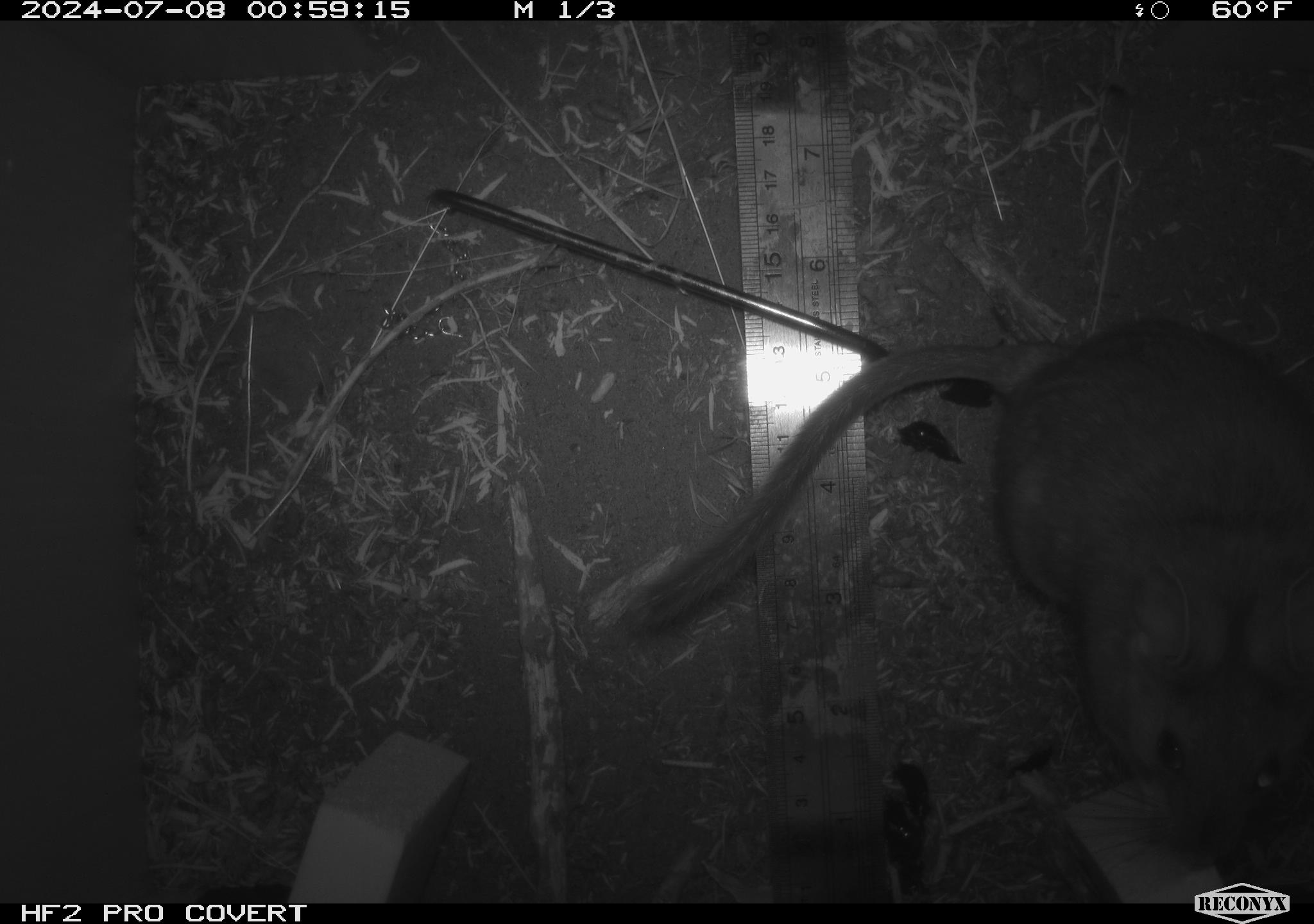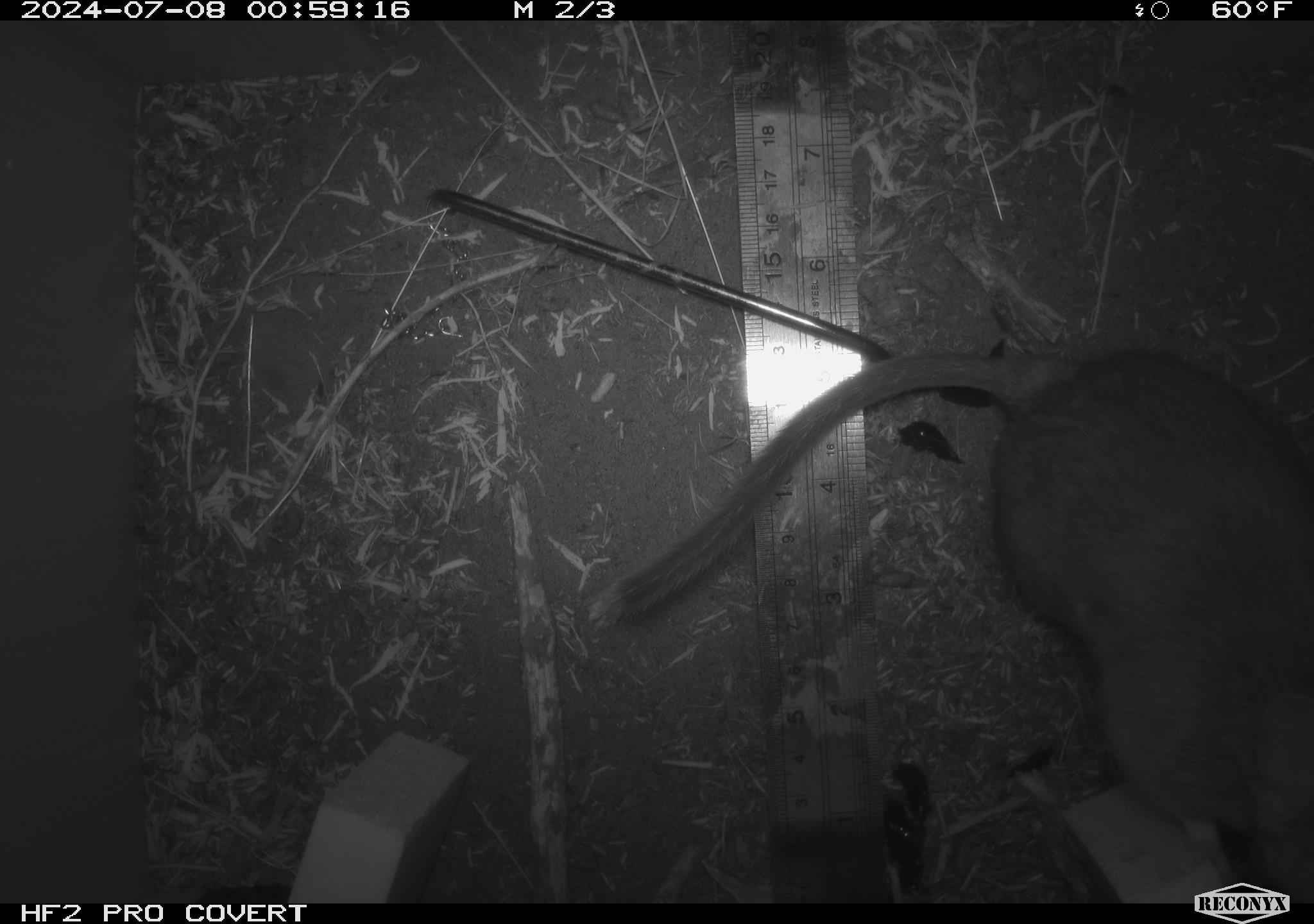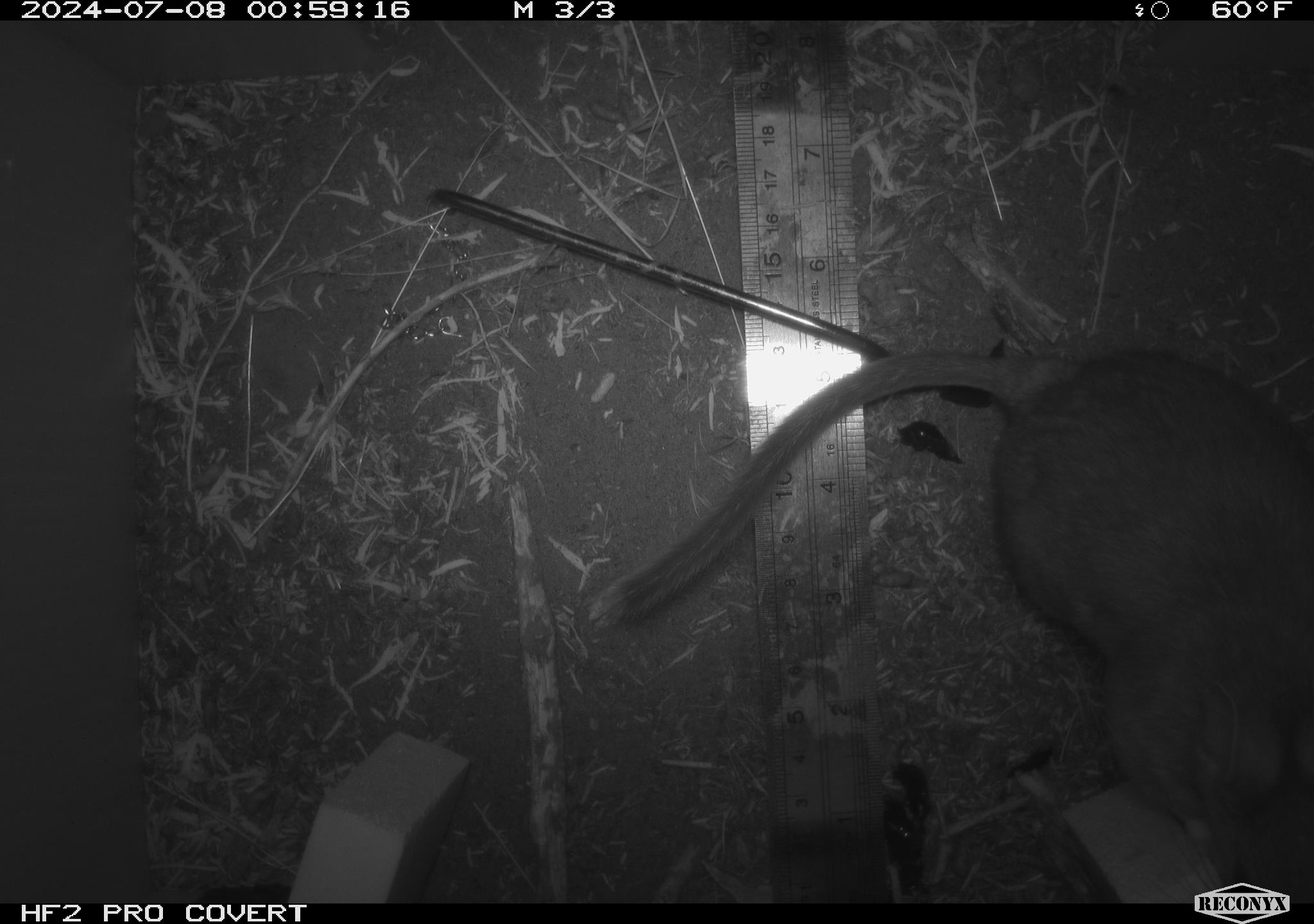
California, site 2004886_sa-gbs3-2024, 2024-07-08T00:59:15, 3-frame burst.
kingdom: Animalia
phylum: Chordata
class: Mammalia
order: Rodentia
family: Cricetidae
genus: Neotoma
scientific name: Neotoma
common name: pack rat or woodrat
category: neotoma species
Neotoma species (pack rat or woodrat) (Neotoma).